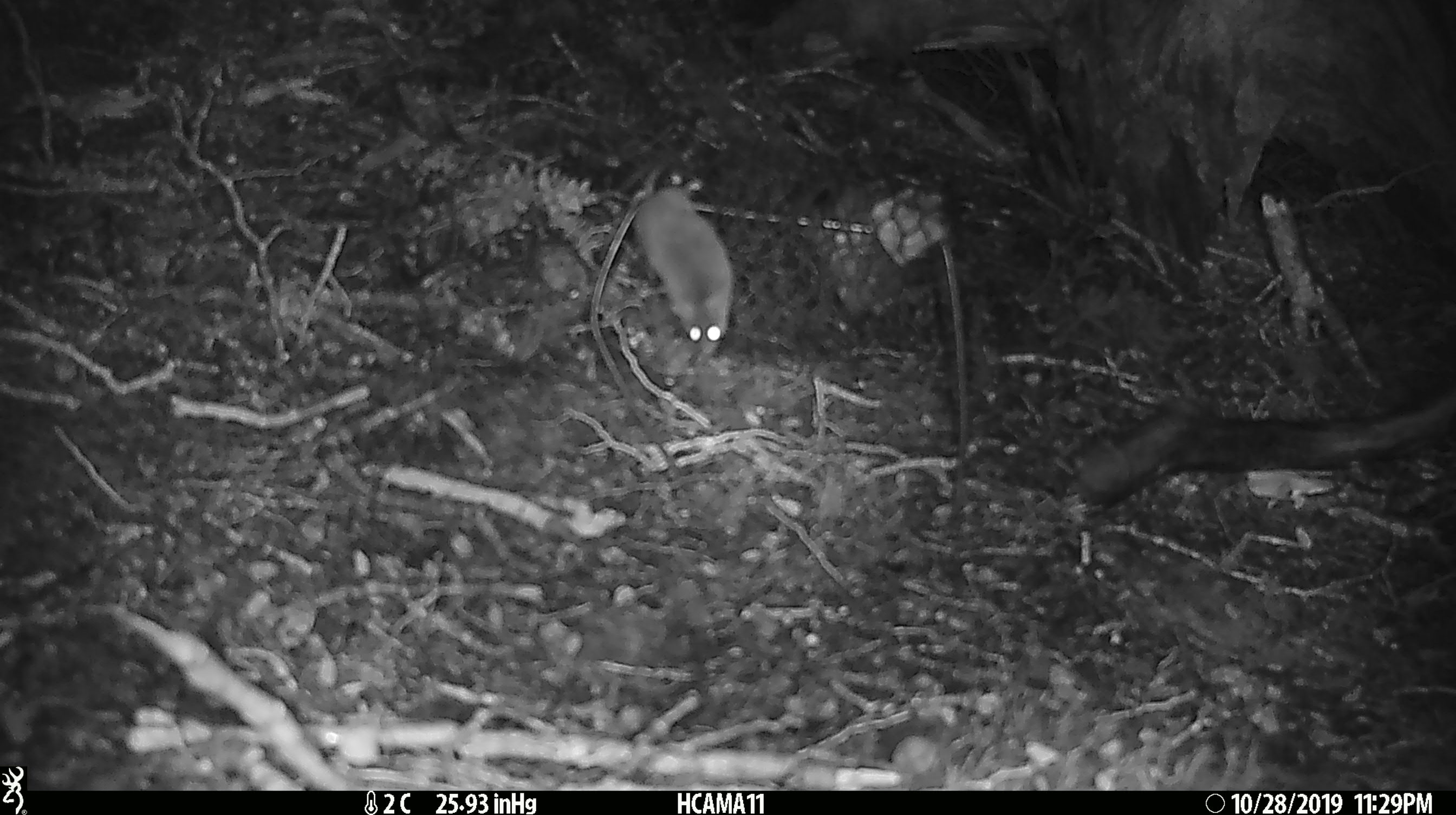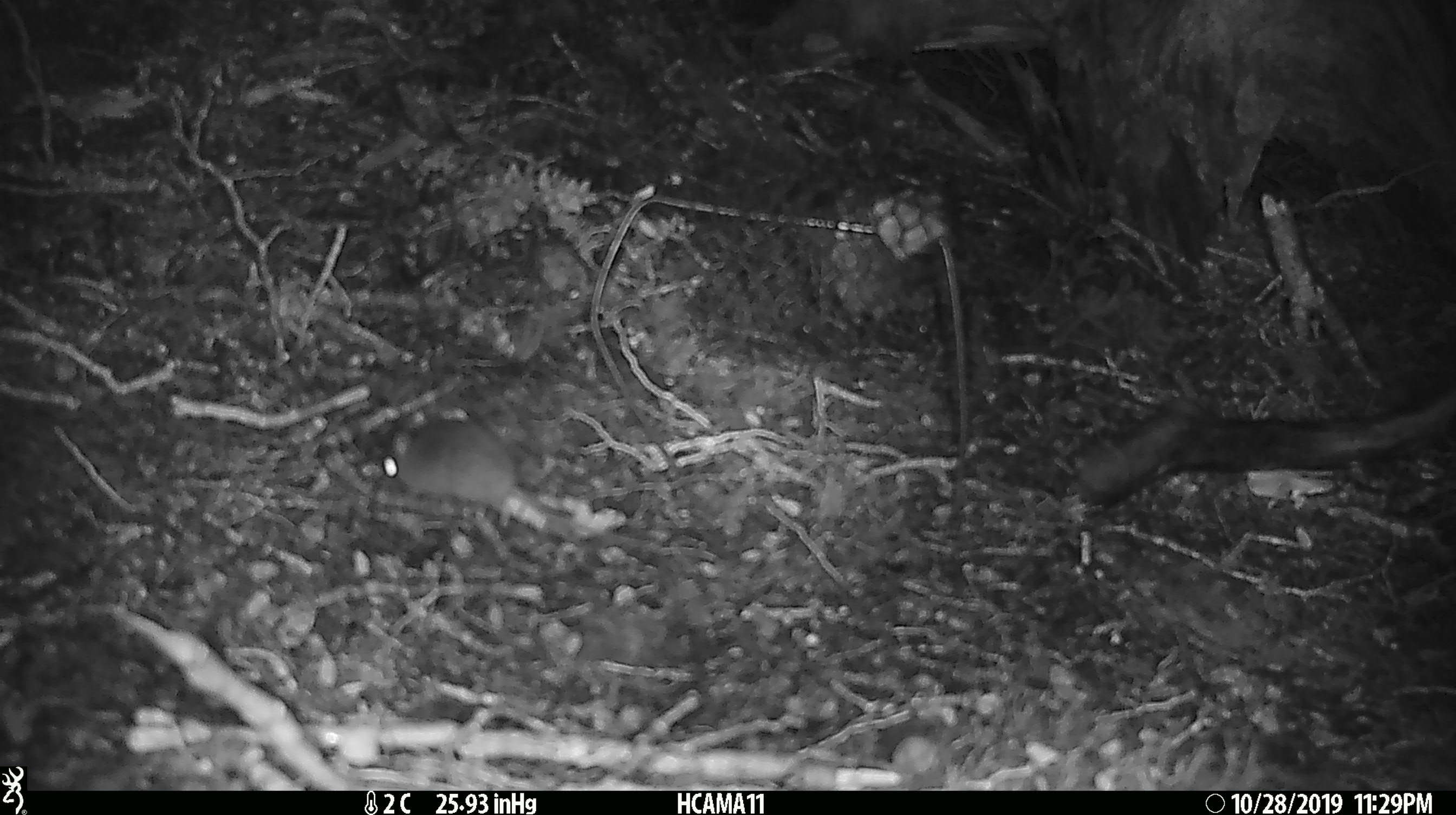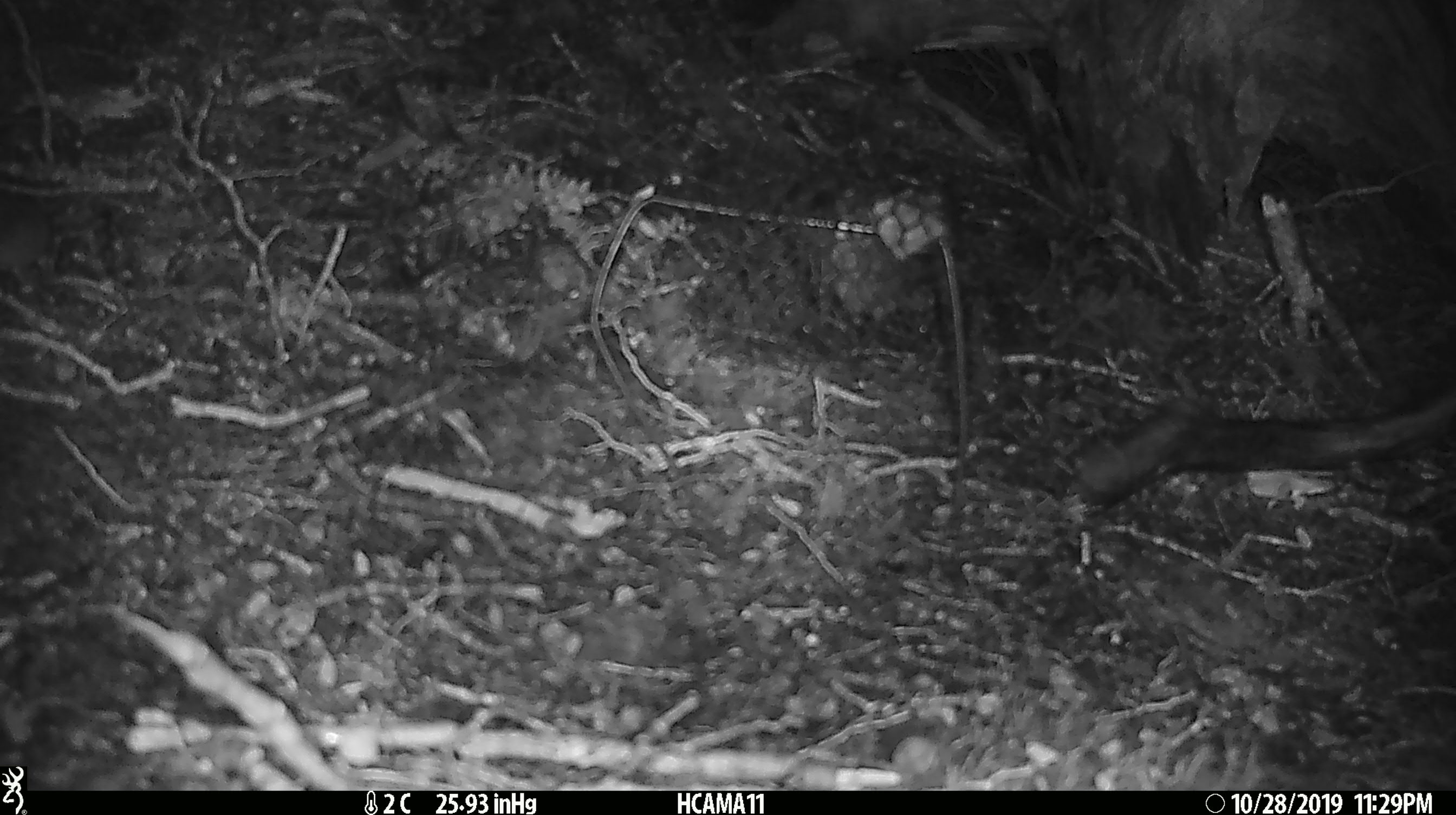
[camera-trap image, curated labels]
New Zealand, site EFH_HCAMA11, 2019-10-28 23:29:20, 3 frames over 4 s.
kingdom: Animalia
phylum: Chordata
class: Mammalia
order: Rodentia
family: Muridae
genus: Mus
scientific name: Mus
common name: mouse